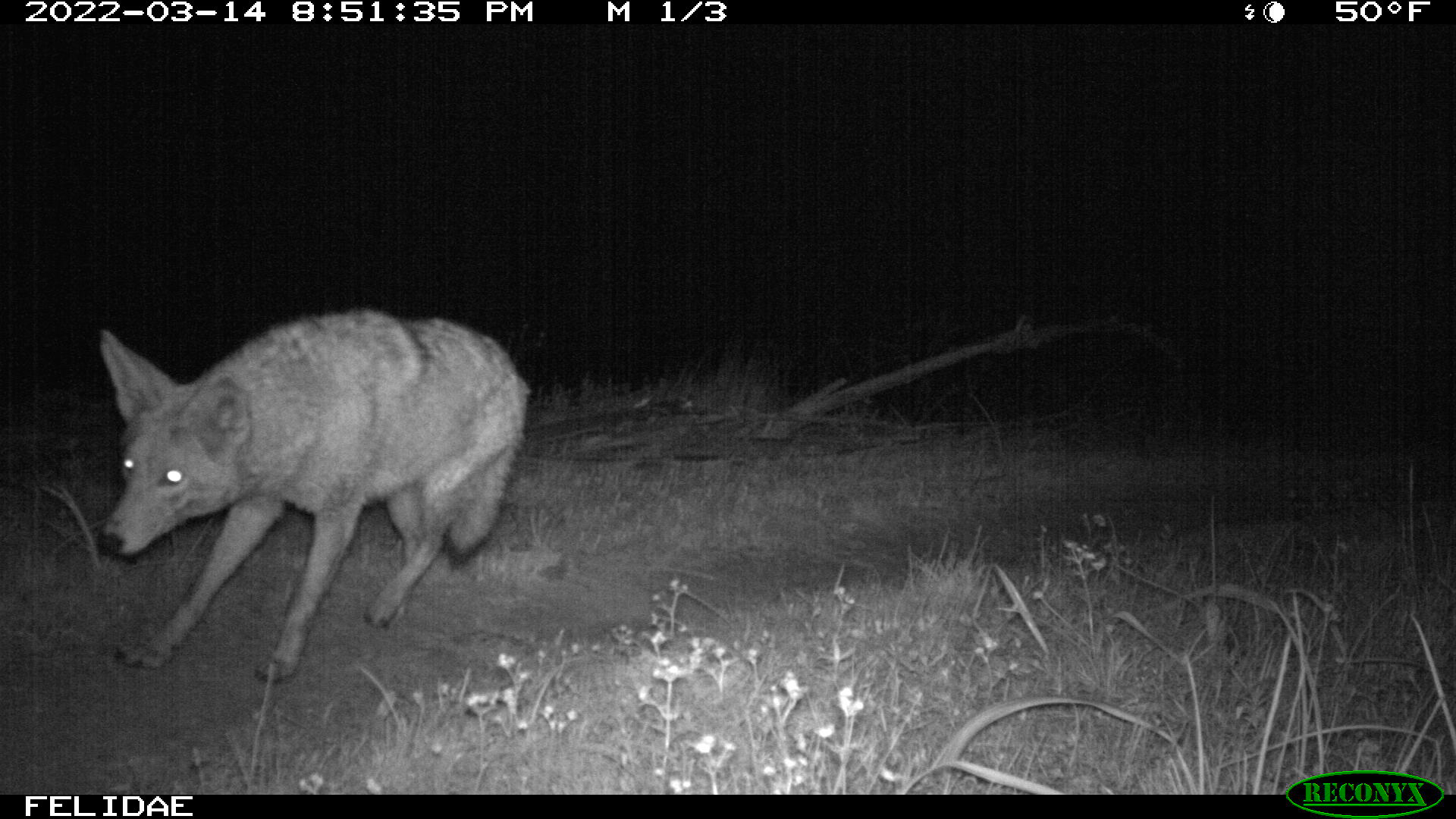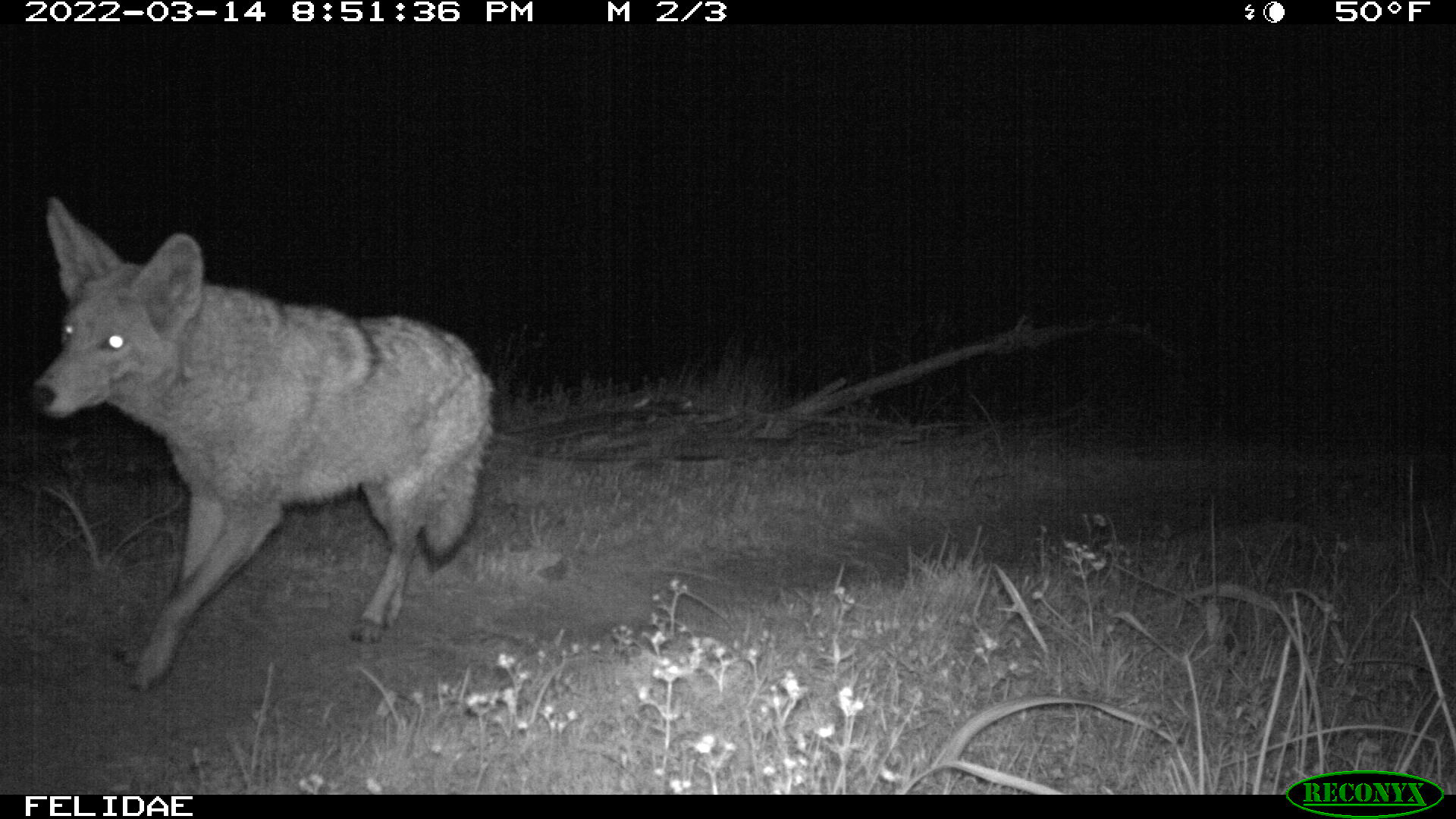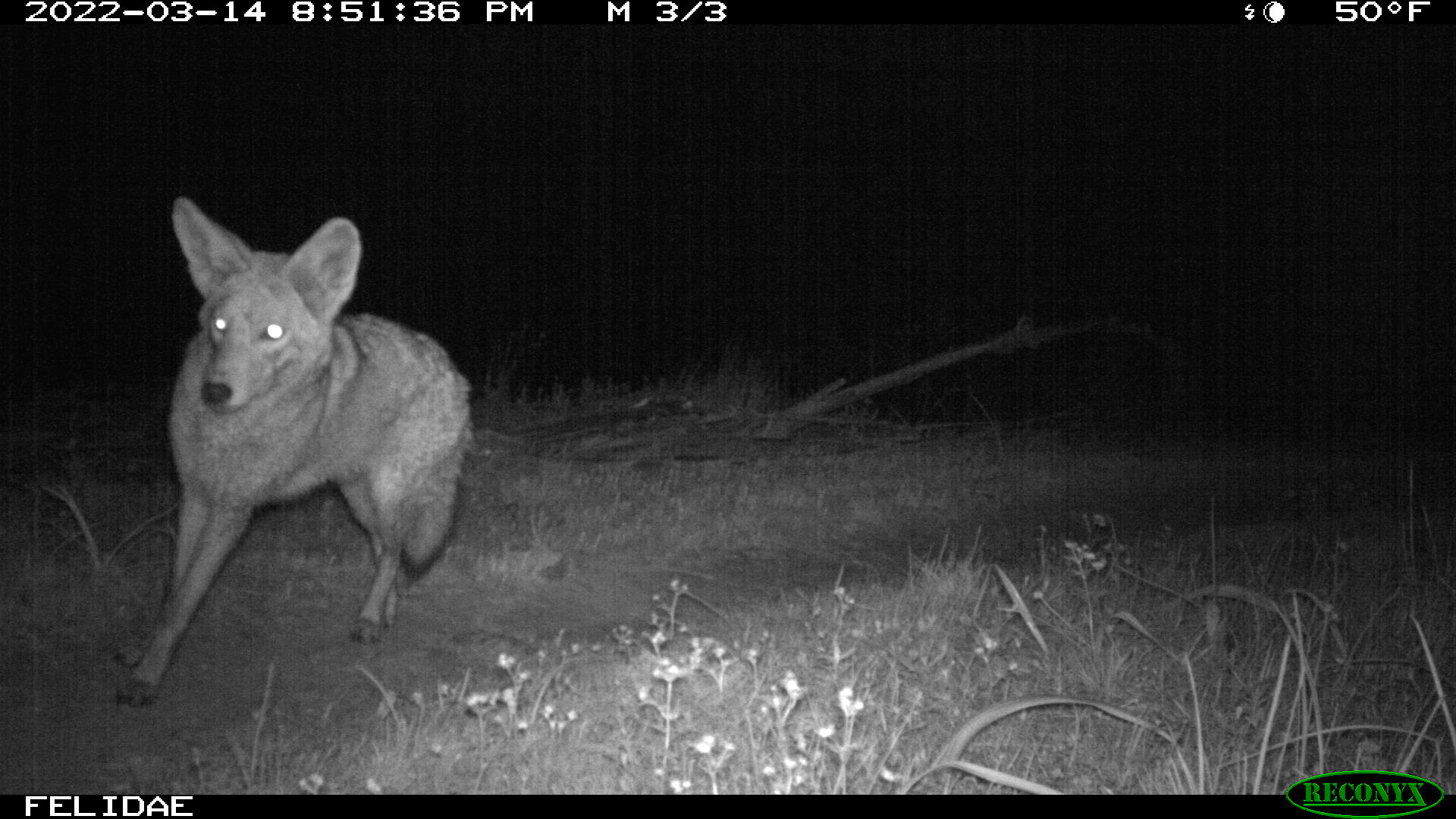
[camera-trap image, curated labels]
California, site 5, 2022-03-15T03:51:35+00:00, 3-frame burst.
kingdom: Animalia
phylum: Chordata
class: Mammalia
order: Carnivora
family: Canidae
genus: Canis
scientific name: Canis latrans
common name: coyote